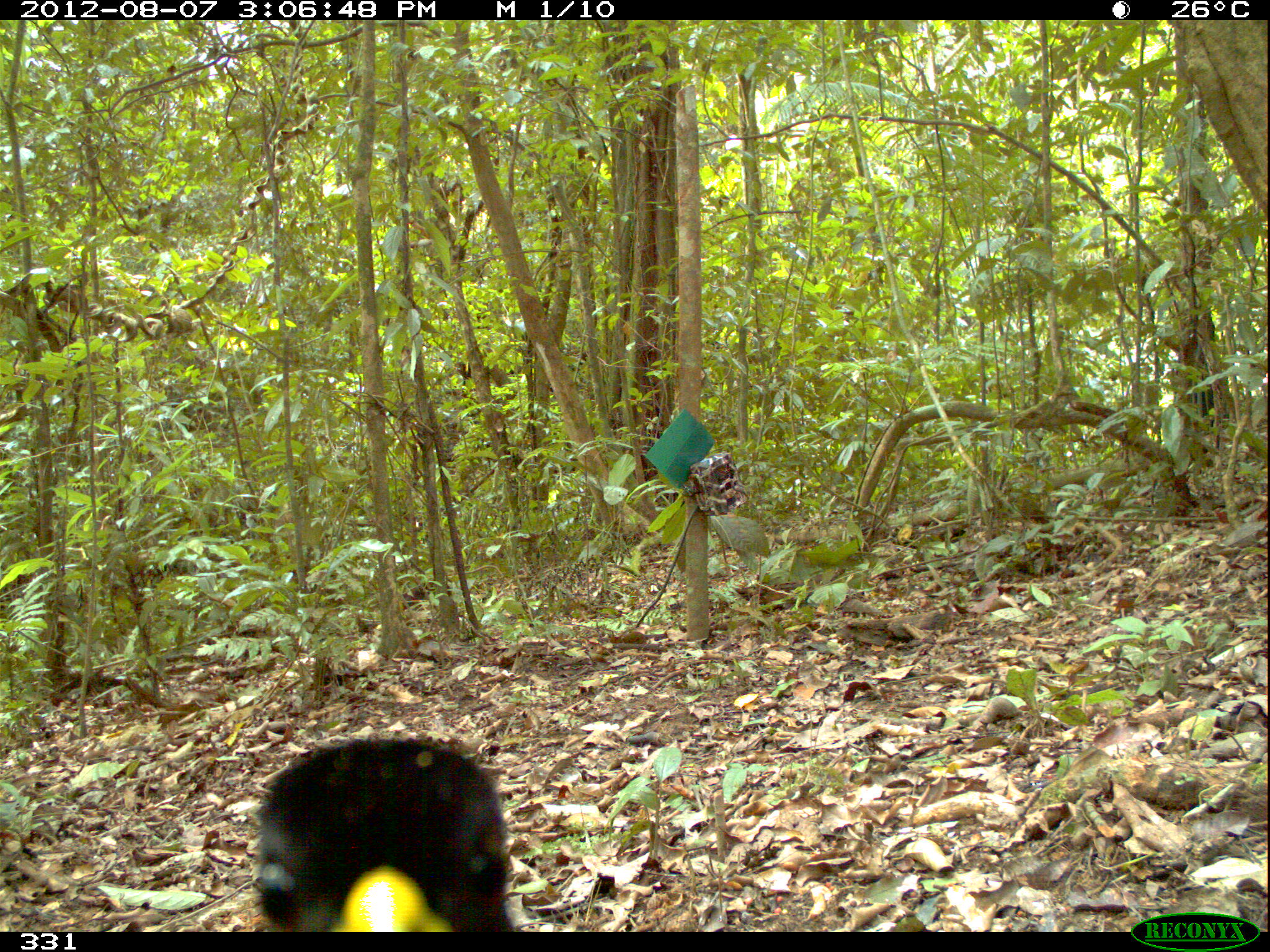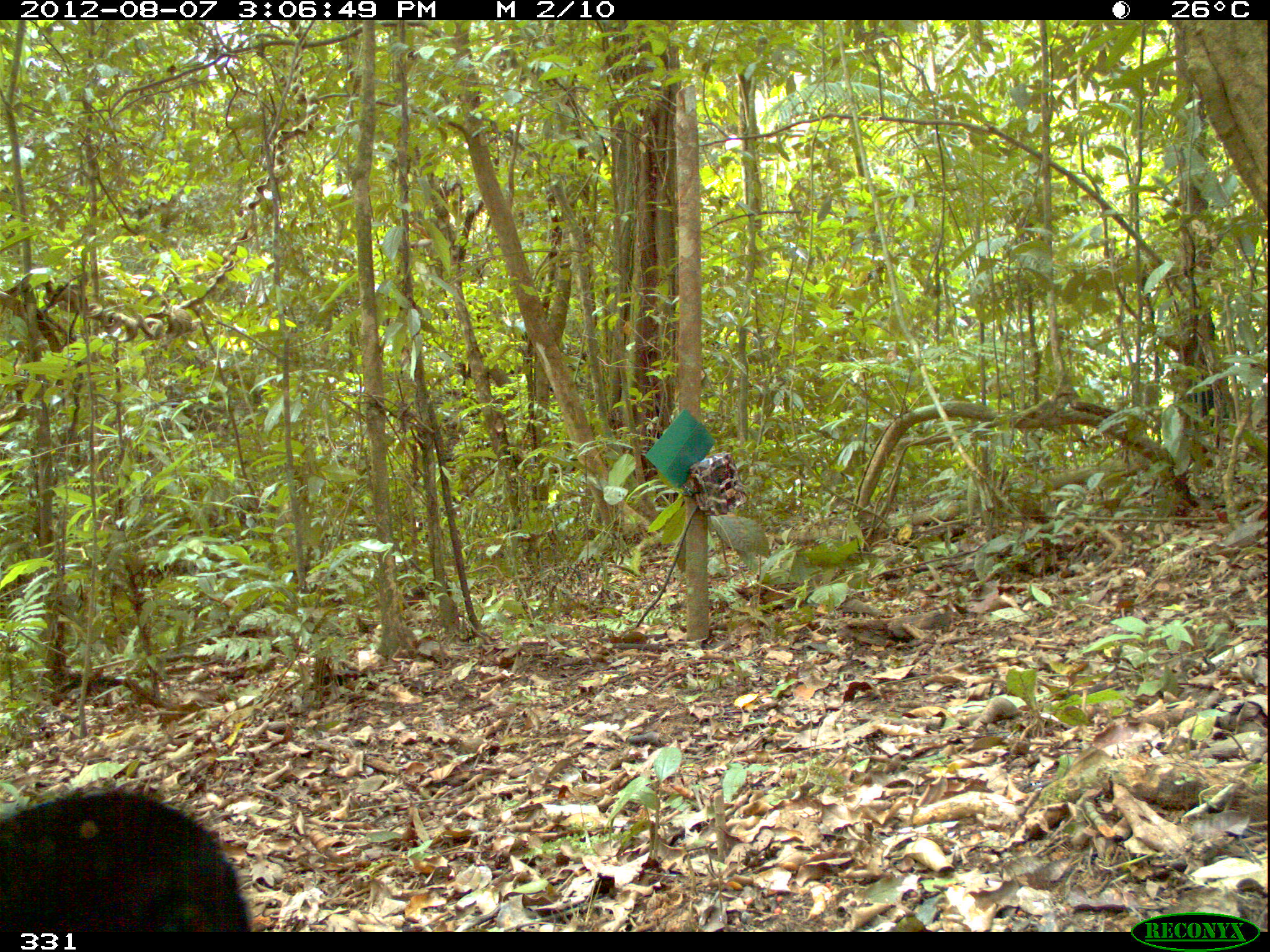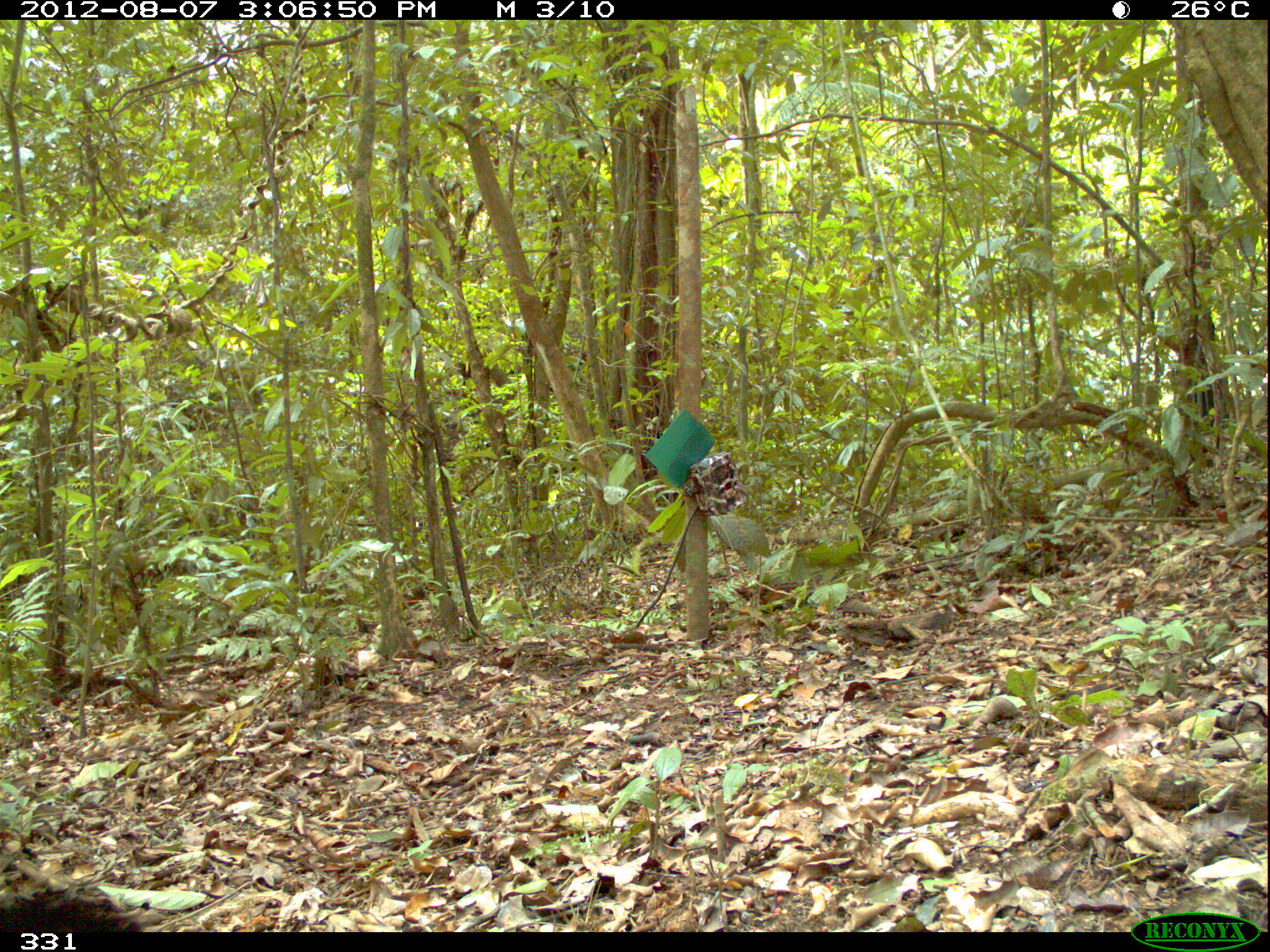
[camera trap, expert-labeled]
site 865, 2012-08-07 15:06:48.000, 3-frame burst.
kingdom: Animalia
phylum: Chordata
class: Aves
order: Gruiformes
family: Psophiidae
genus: Psophia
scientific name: Psophia leucoptera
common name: pale-winged trumpeter